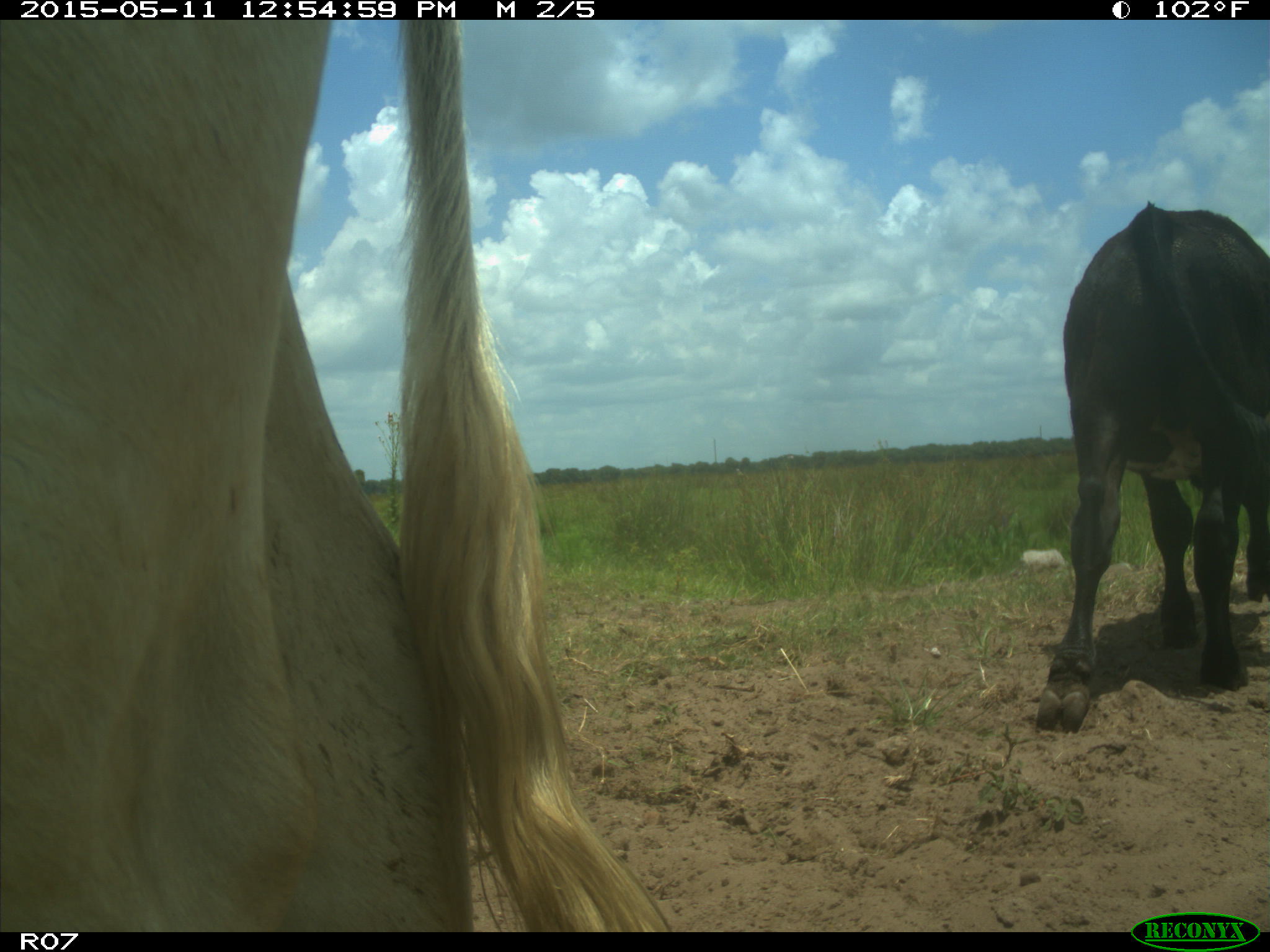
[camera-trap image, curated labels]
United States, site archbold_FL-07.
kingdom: Animalia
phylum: Chordata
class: Mammalia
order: Artiodactyla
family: Bovidae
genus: Bos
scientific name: Bos taurus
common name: domestic cow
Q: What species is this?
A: Bos taurus (domestic cow).